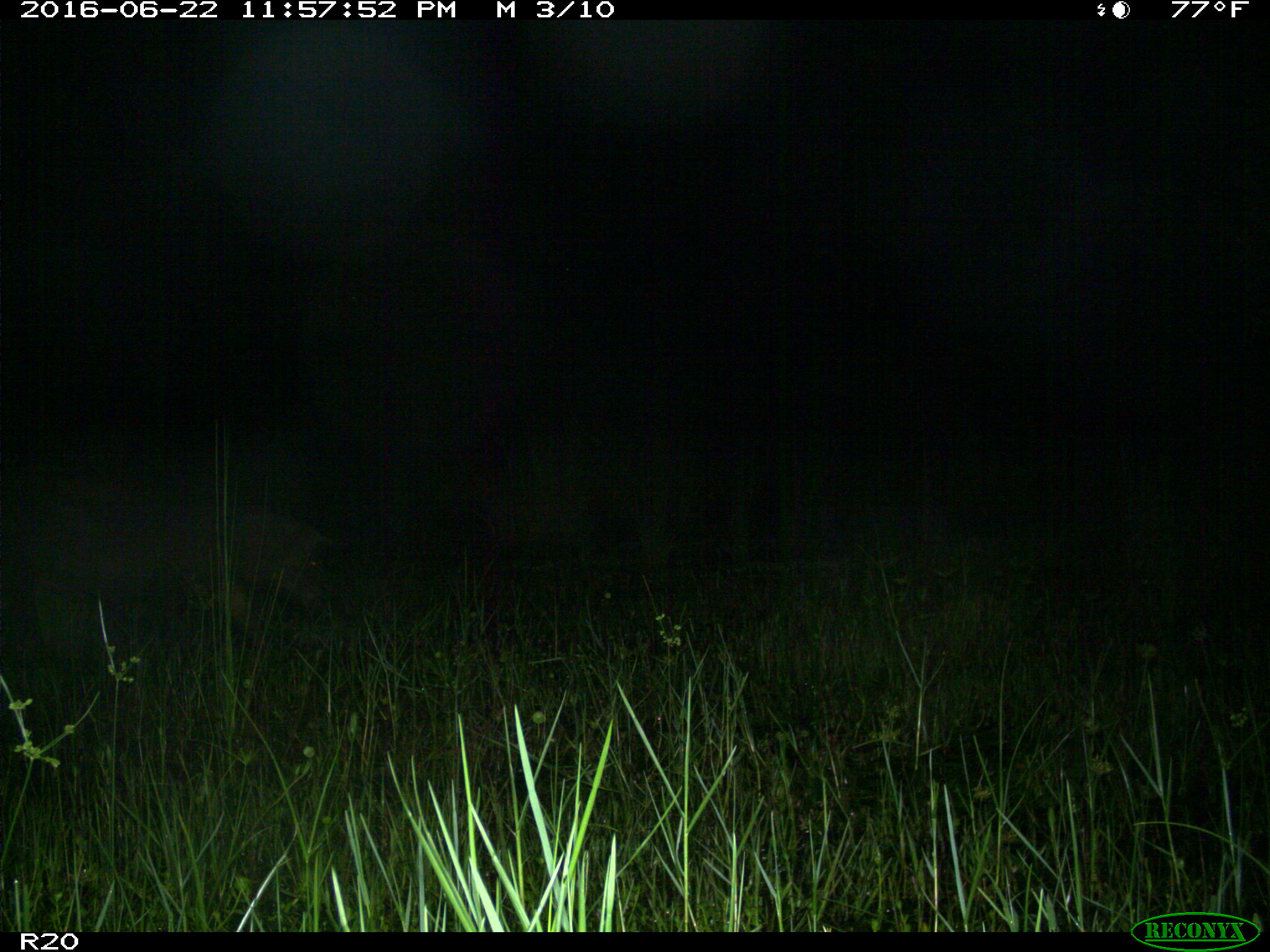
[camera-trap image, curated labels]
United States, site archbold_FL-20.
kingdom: Animalia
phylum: Chordata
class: Mammalia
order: Artiodactyla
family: Suidae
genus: Sus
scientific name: Sus scrofa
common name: wild boar